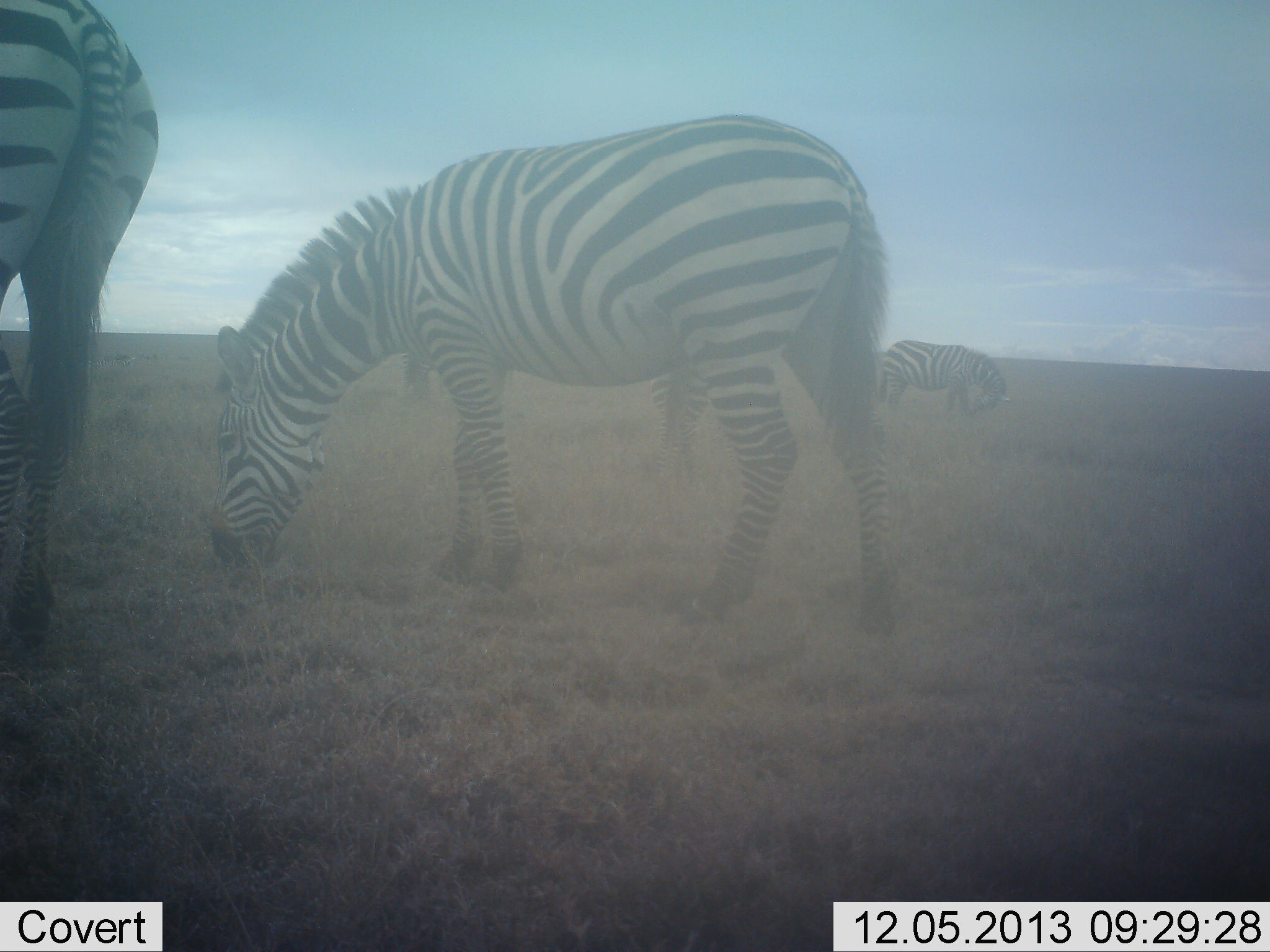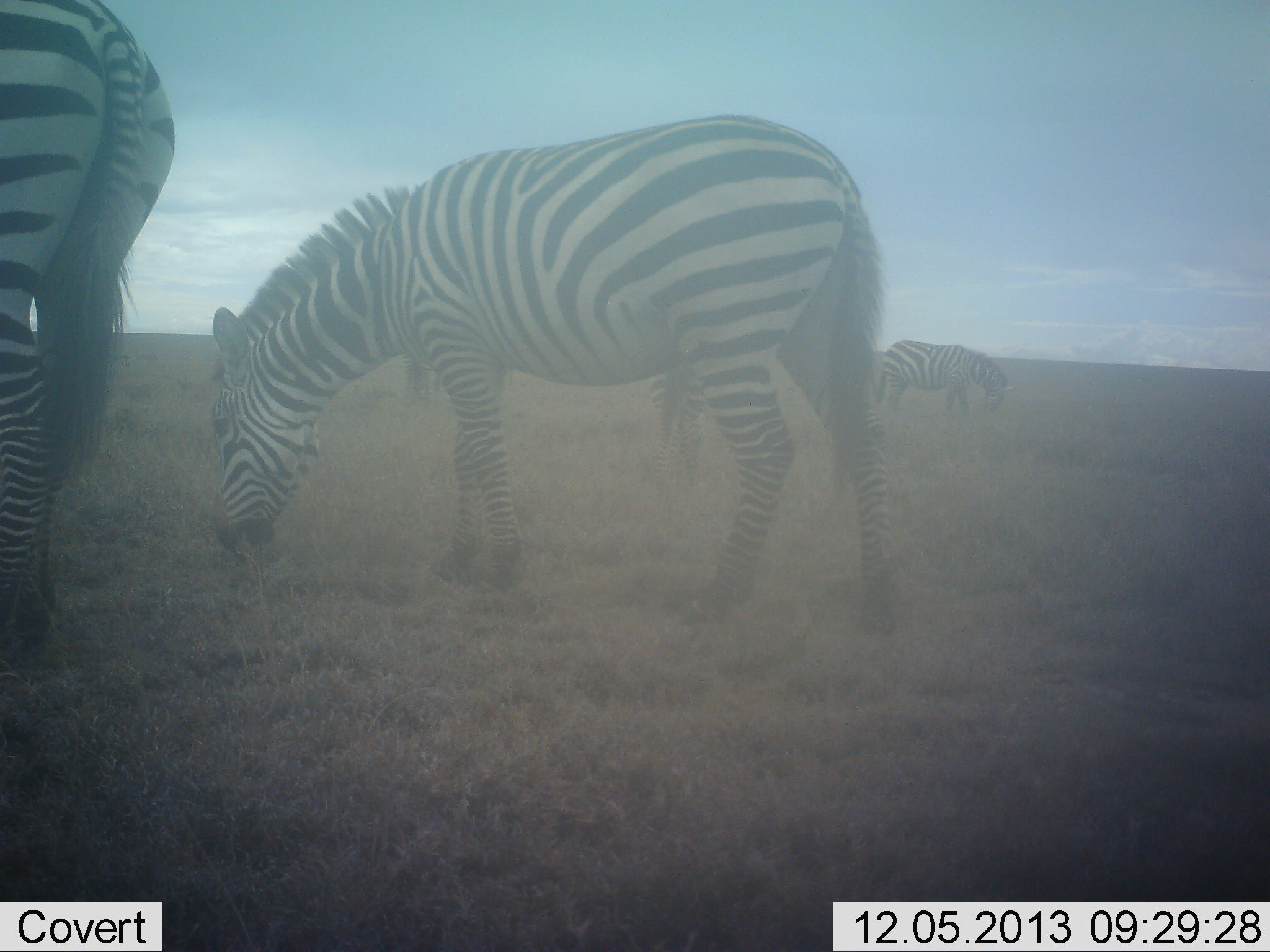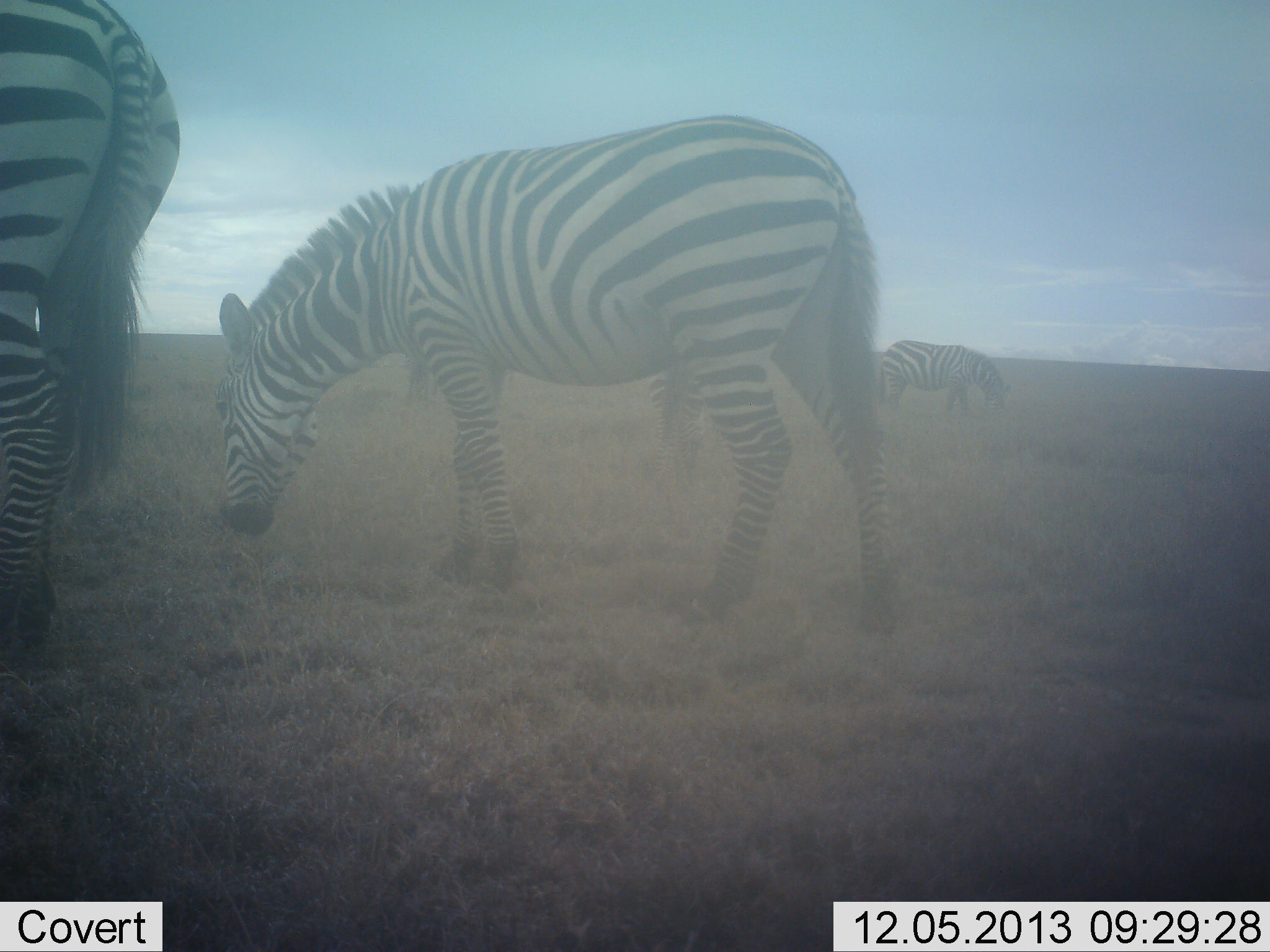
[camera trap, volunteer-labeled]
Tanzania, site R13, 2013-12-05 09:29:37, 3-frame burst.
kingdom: Animalia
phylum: Chordata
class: Mammalia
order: Perissodactyla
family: Equidae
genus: Equus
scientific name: Equus quagga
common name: plains zebra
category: zebra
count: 3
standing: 30%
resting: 0%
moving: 0%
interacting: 0%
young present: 0%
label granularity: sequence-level